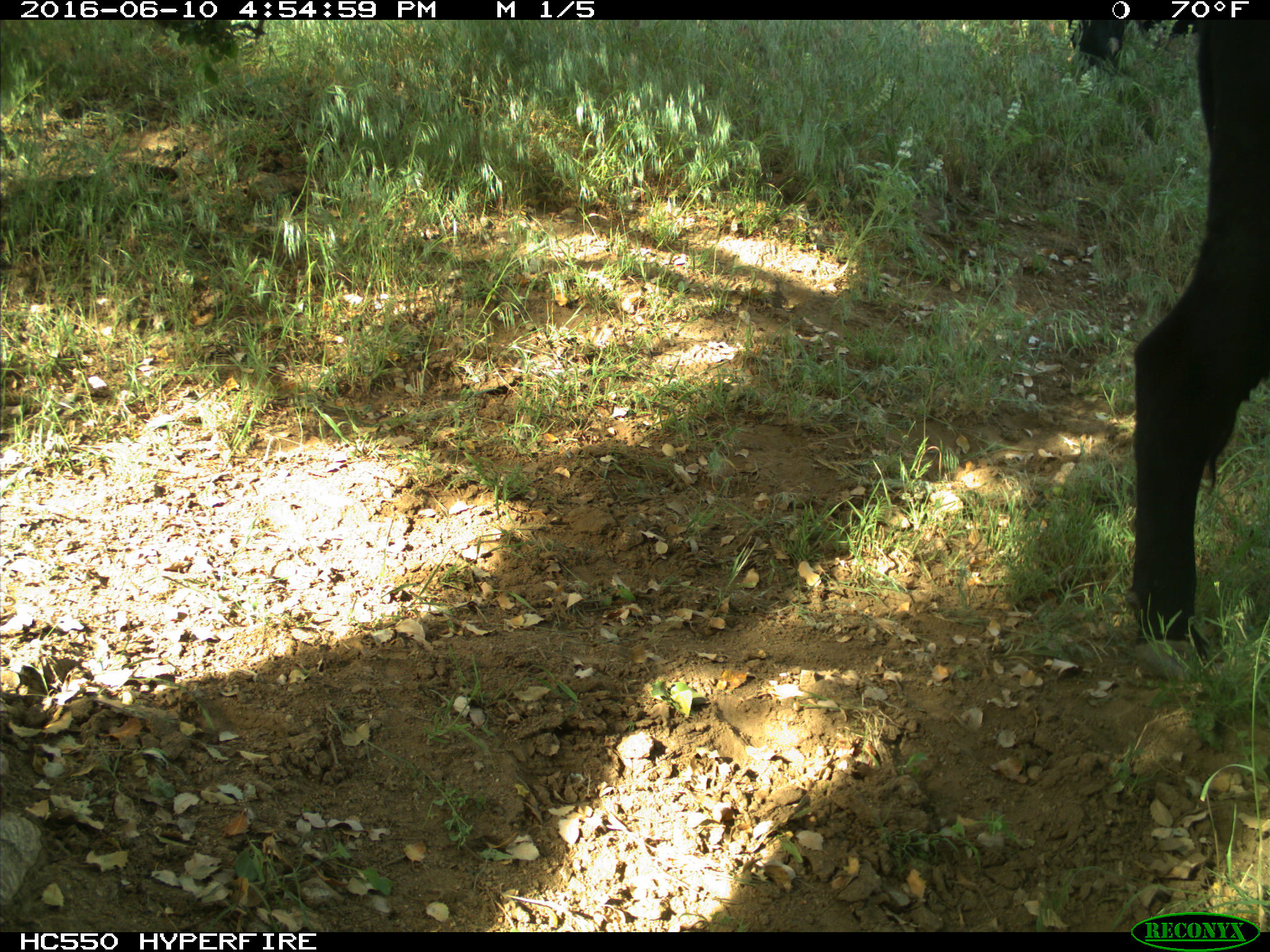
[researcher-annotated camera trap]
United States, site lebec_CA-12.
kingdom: Animalia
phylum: Chordata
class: Mammalia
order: Artiodactyla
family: Bovidae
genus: Bos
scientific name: Bos taurus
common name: domestic cow